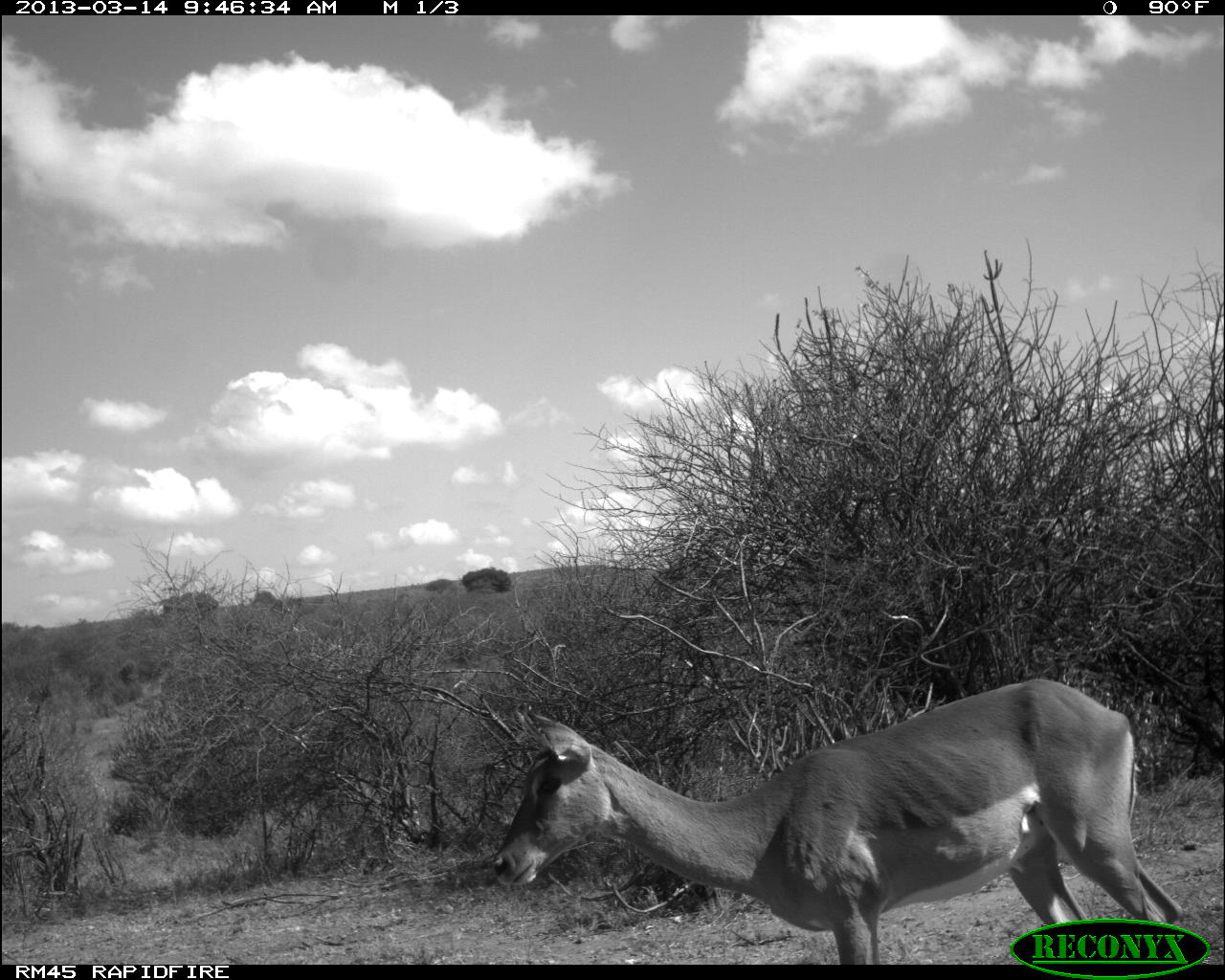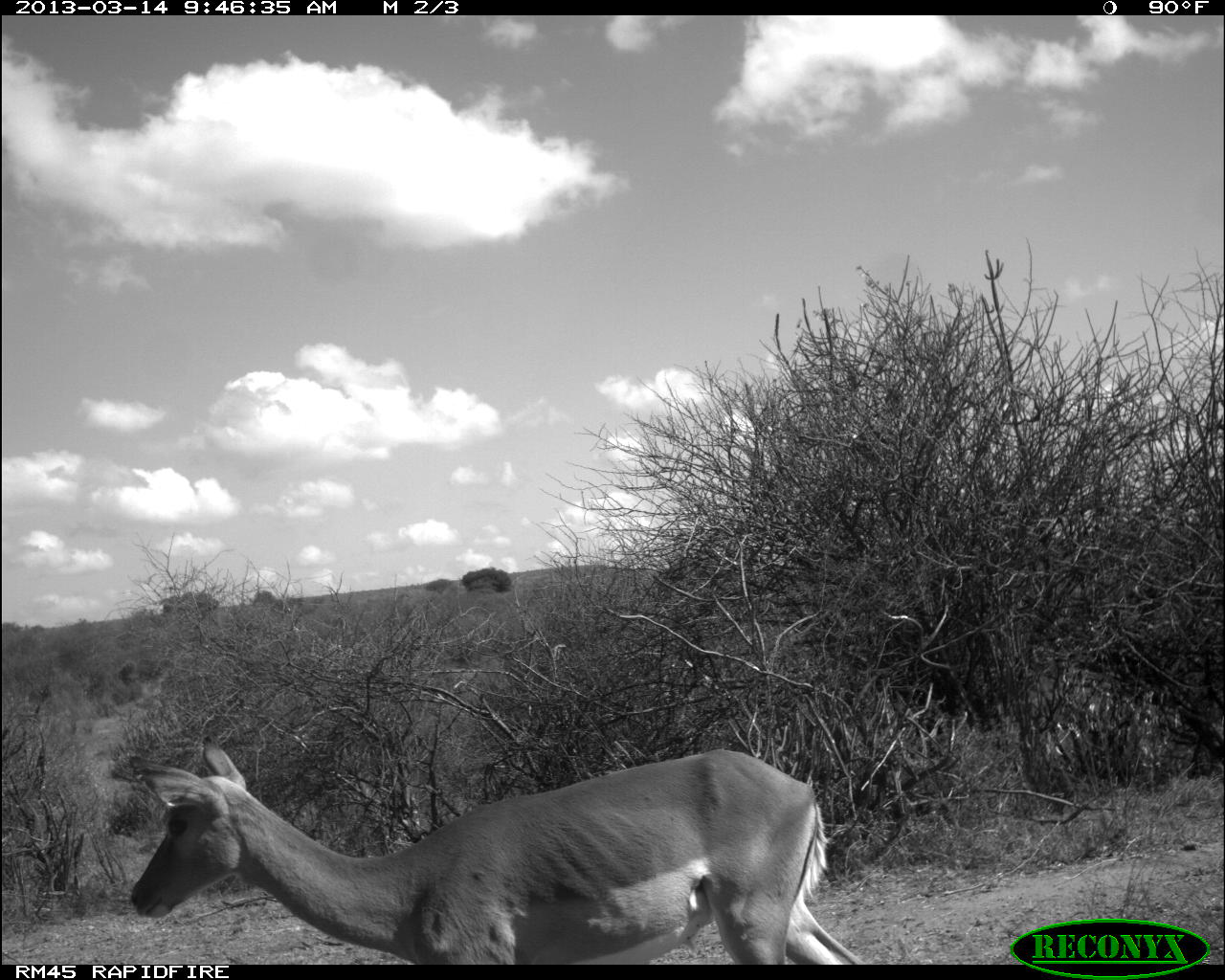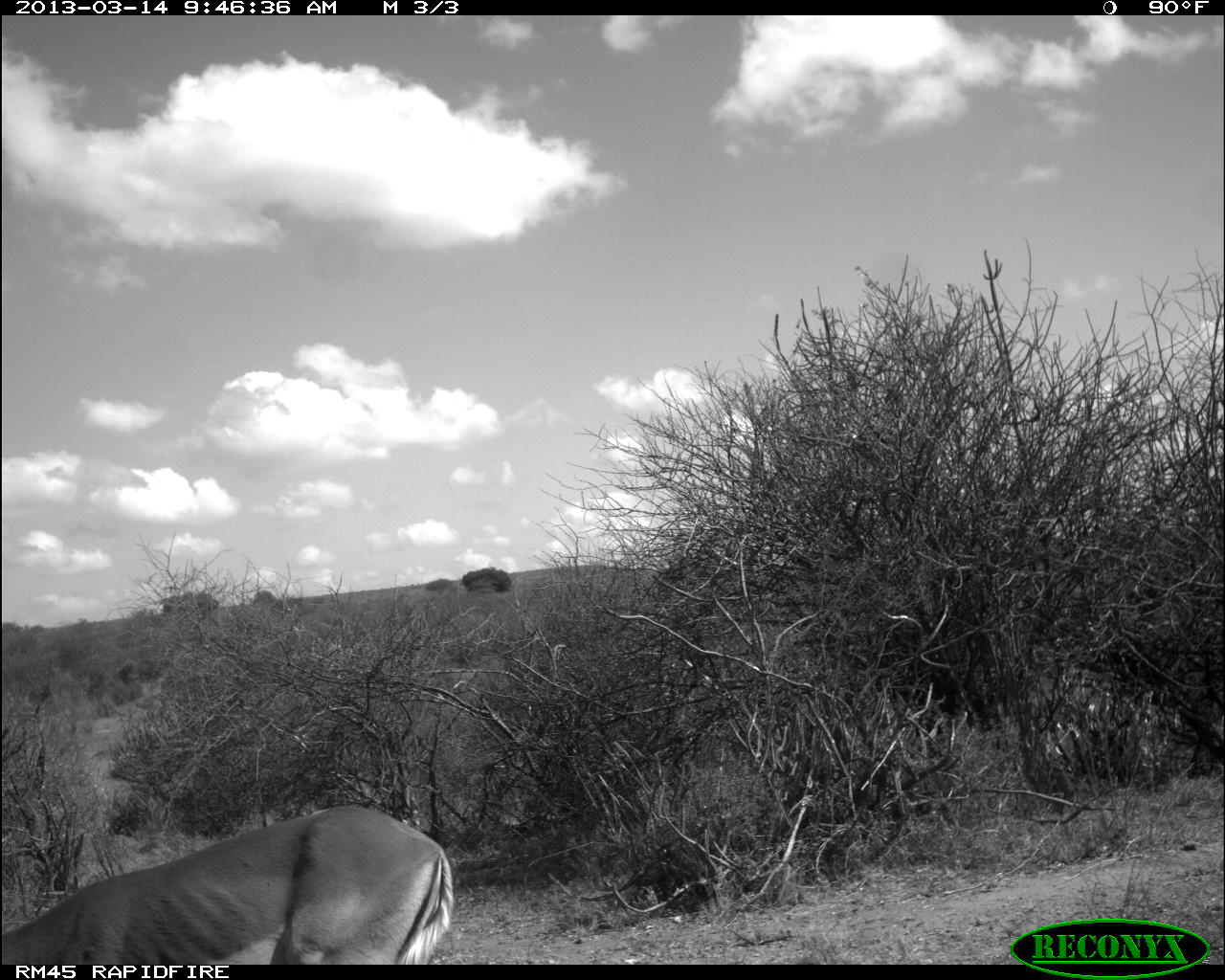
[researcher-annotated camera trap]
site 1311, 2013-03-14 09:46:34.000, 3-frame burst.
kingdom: Animalia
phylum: Chordata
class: Mammalia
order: Artiodactyla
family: Bovidae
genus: Aepyceros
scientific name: Aepyceros melampus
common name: impala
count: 1